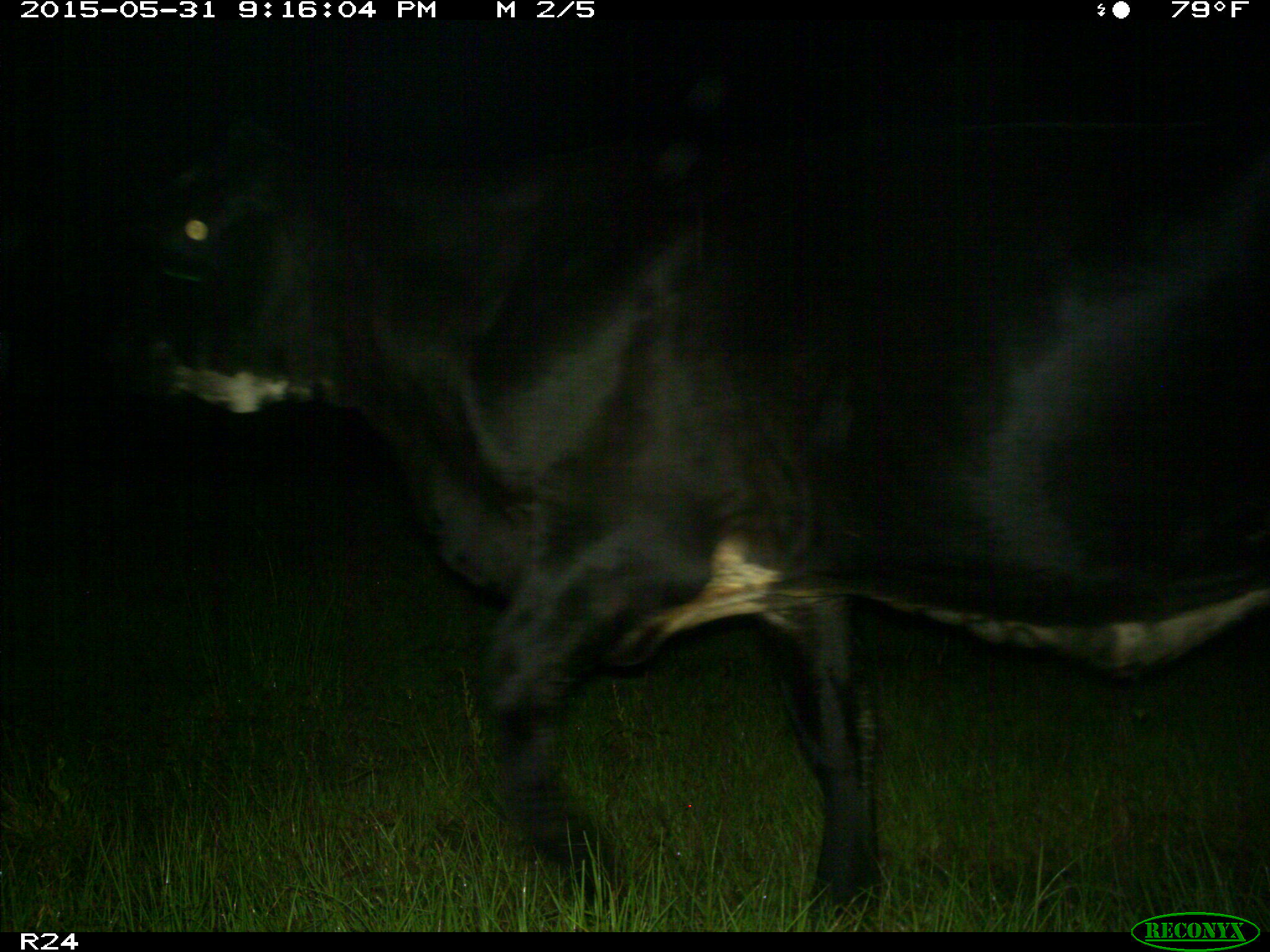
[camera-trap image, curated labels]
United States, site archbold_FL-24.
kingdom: Animalia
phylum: Chordata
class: Mammalia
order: Artiodactyla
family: Bovidae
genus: Bos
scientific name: Bos taurus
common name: domestic cow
Bos taurus (domestic cow).